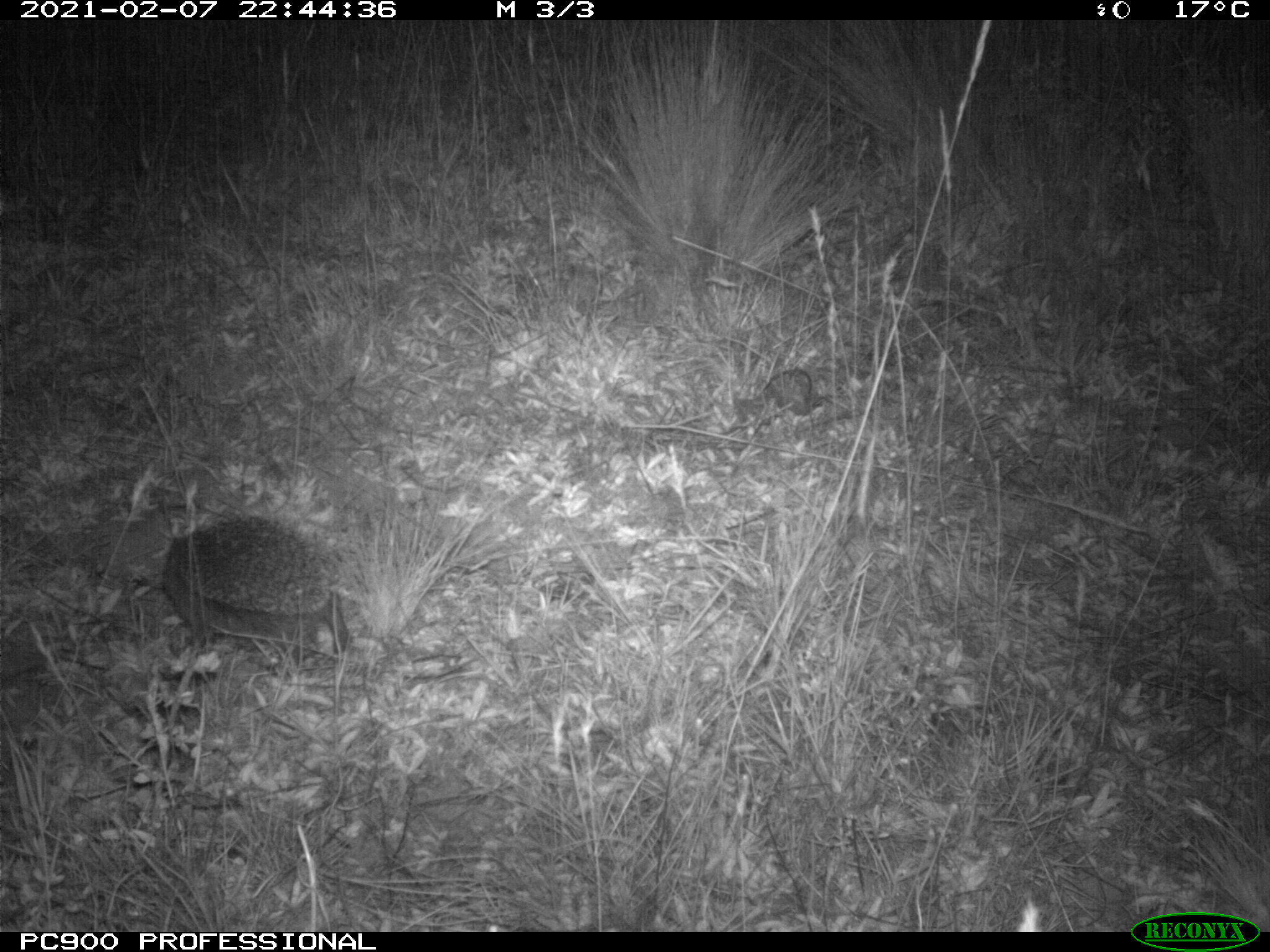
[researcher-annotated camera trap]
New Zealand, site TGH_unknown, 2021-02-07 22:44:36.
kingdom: Animalia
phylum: Chordata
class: Mammalia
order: Eulipotyphla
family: Erinaceidae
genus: Erinaceus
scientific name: Erinaceus europaeus europaeus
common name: european hedgehog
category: hedgehog